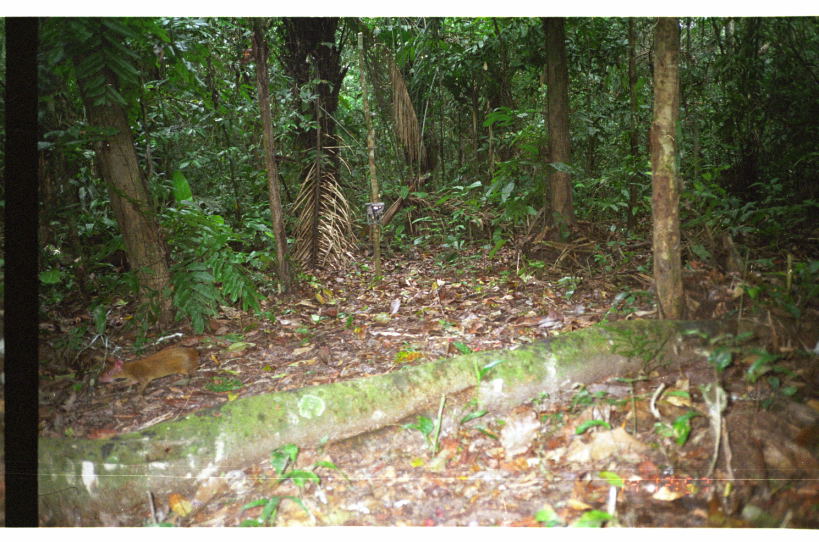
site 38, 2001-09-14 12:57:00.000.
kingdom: Animalia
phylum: Chordata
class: Mammalia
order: Rodentia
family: Dasyproctidae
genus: Dasyprocta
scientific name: Dasyprocta punctata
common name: central american agouti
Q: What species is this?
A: Dasyprocta punctata (central american agouti).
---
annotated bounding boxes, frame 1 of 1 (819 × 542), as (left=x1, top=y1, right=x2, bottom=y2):
dasyprocta punctata: (left=95, top=343, right=219, bottom=398)